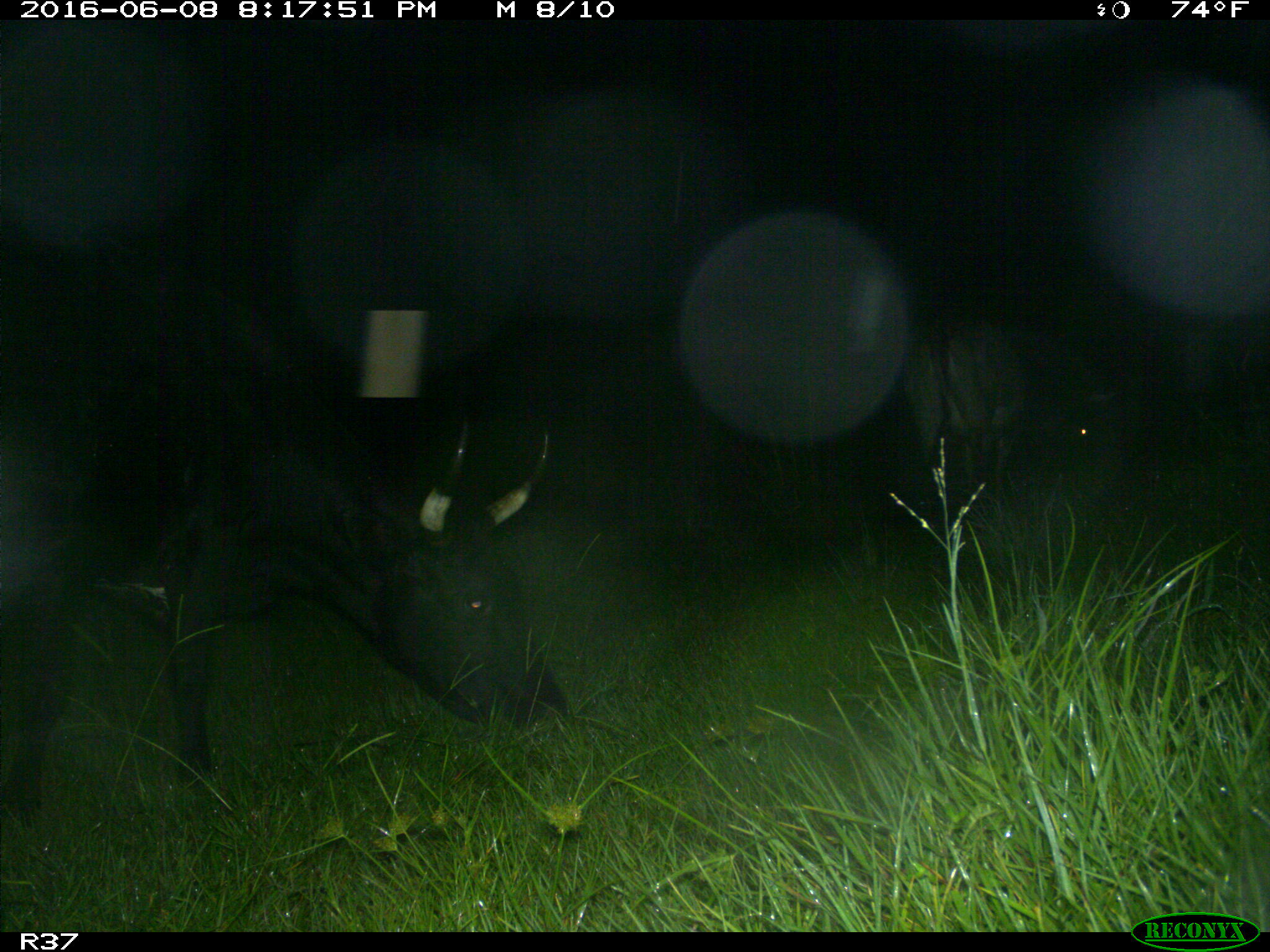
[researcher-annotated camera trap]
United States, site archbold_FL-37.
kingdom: Animalia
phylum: Chordata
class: Mammalia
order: Artiodactyla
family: Bovidae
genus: Bos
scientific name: Bos taurus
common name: domestic cow